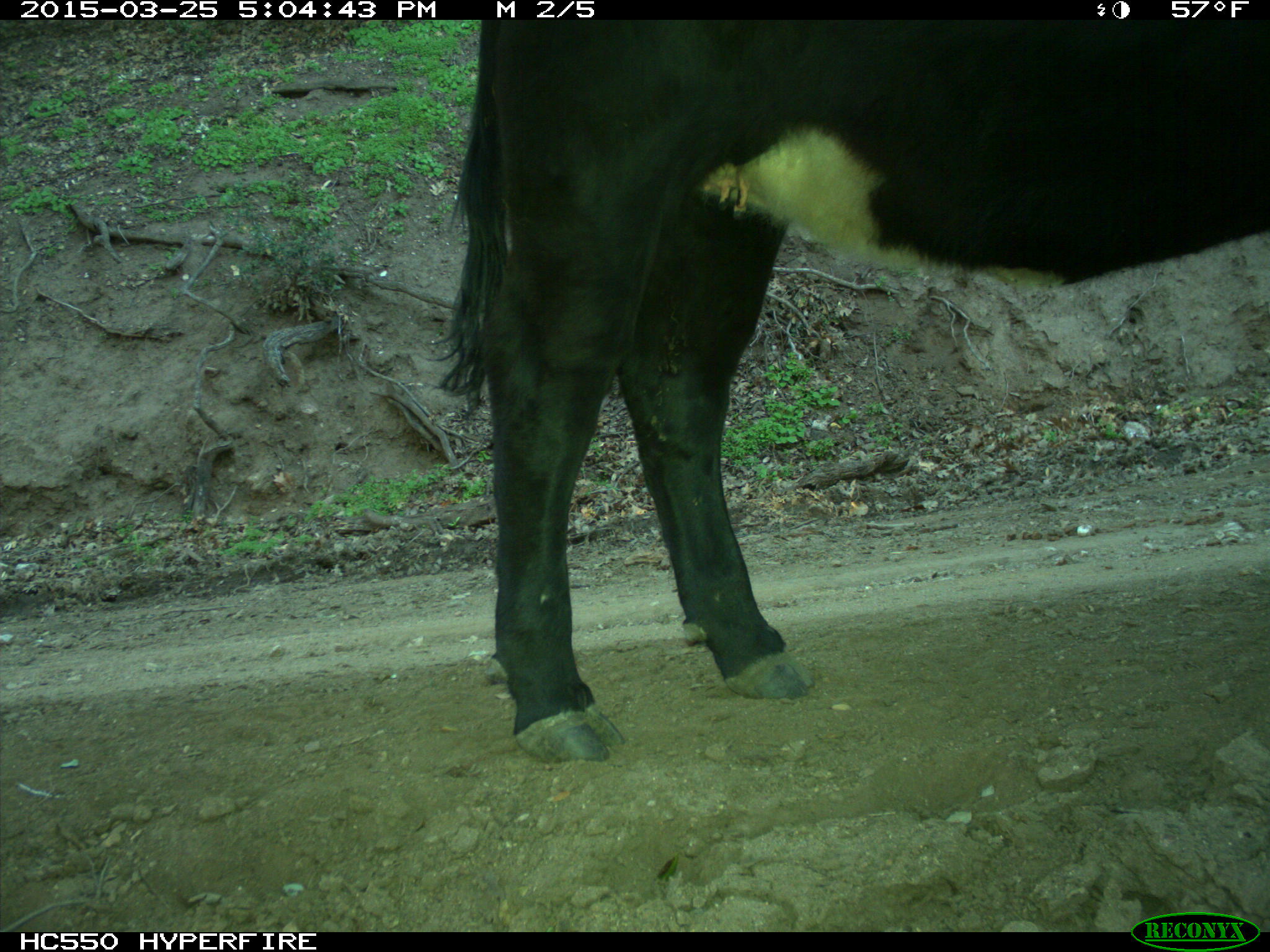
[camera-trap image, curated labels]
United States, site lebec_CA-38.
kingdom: Animalia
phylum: Chordata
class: Mammalia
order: Artiodactyla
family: Bovidae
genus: Bos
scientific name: Bos taurus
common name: domestic cow